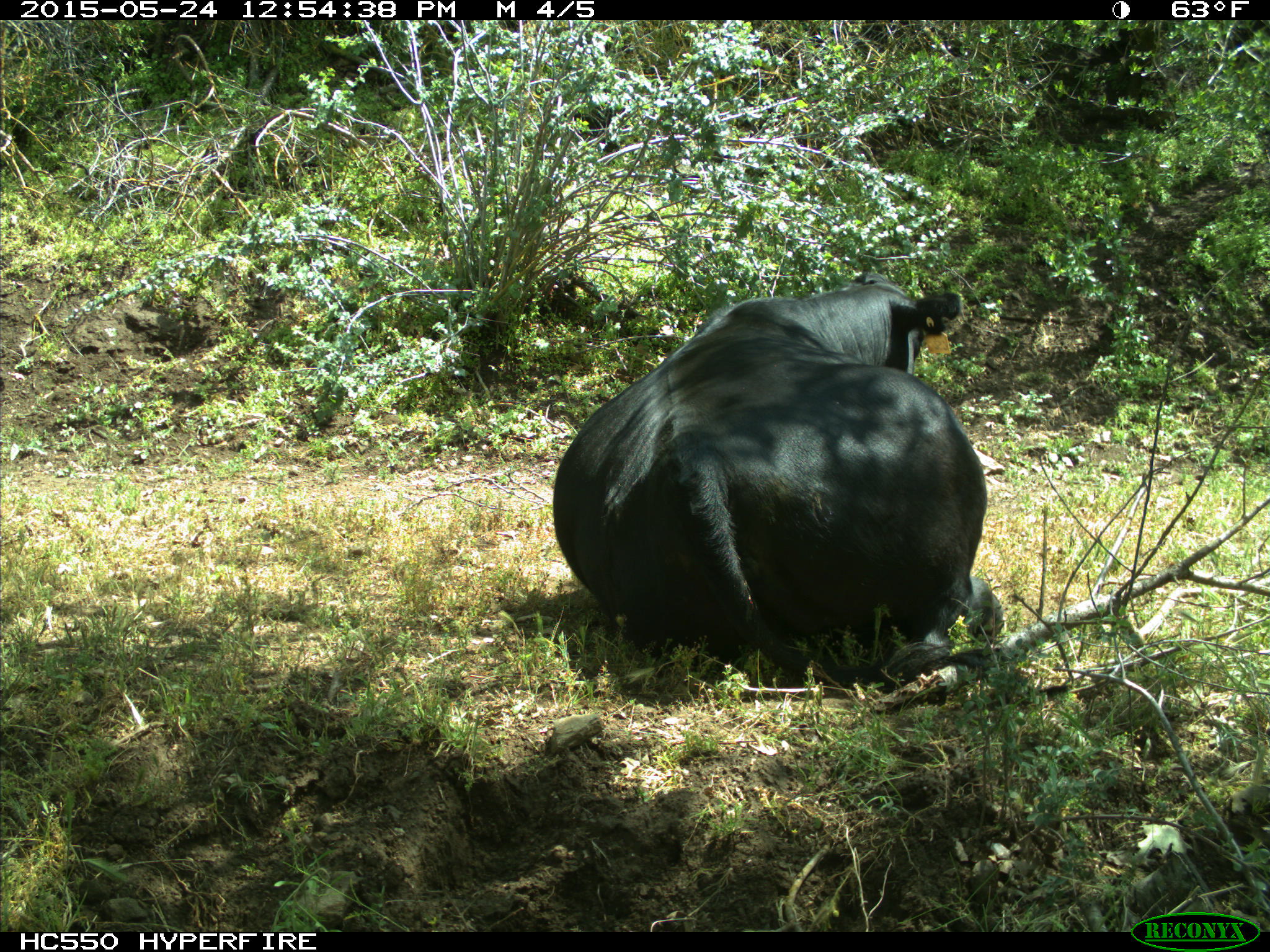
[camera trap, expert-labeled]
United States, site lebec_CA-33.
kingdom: Animalia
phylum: Chordata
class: Mammalia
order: Artiodactyla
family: Bovidae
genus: Bos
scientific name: Bos taurus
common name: domestic cow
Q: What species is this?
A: Bos taurus (domestic cow).